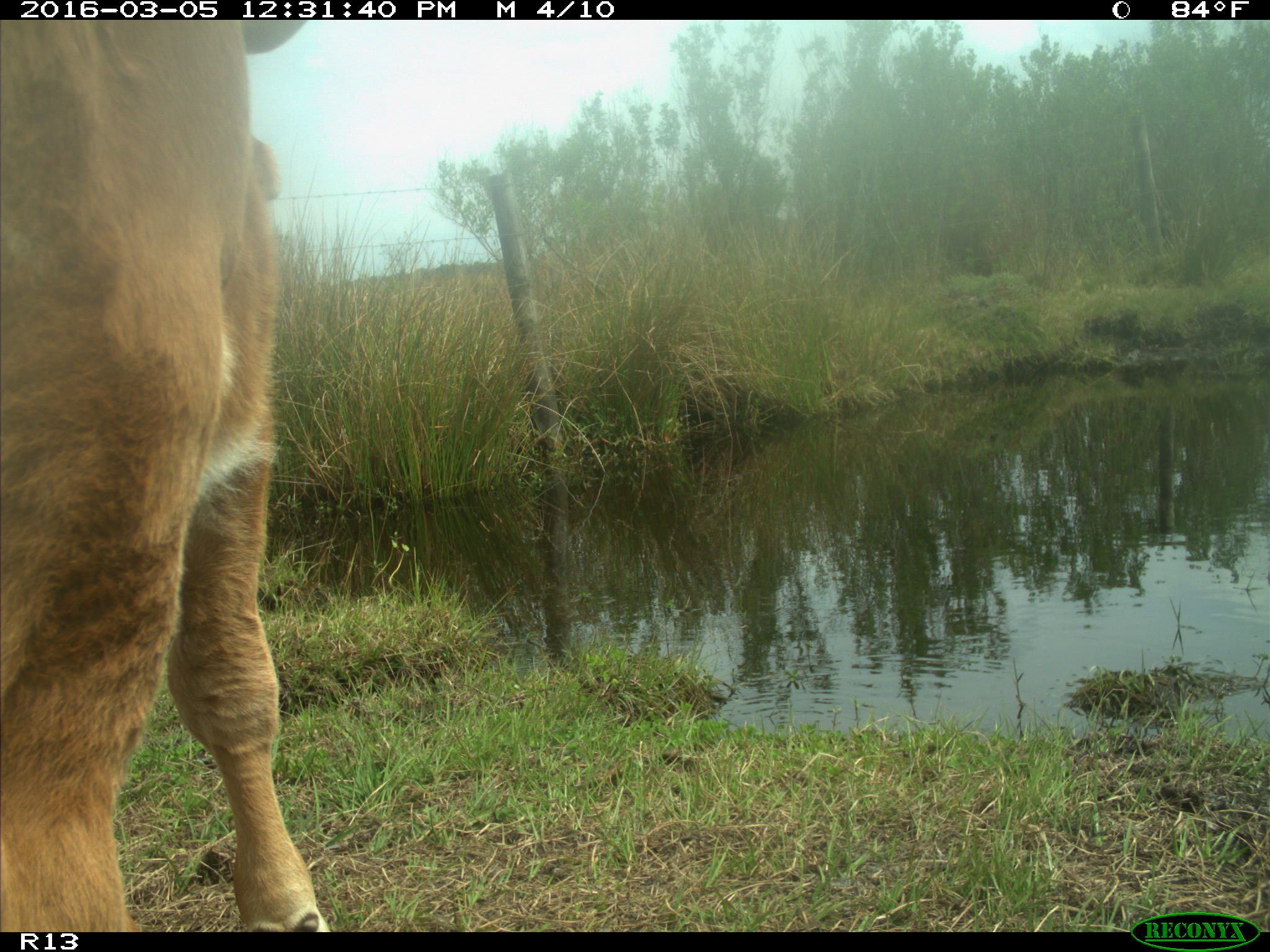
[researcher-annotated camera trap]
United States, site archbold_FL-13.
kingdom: Animalia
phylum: Chordata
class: Mammalia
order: Artiodactyla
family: Bovidae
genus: Bos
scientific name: Bos taurus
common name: domestic cow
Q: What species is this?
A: Bos taurus (domestic cow).